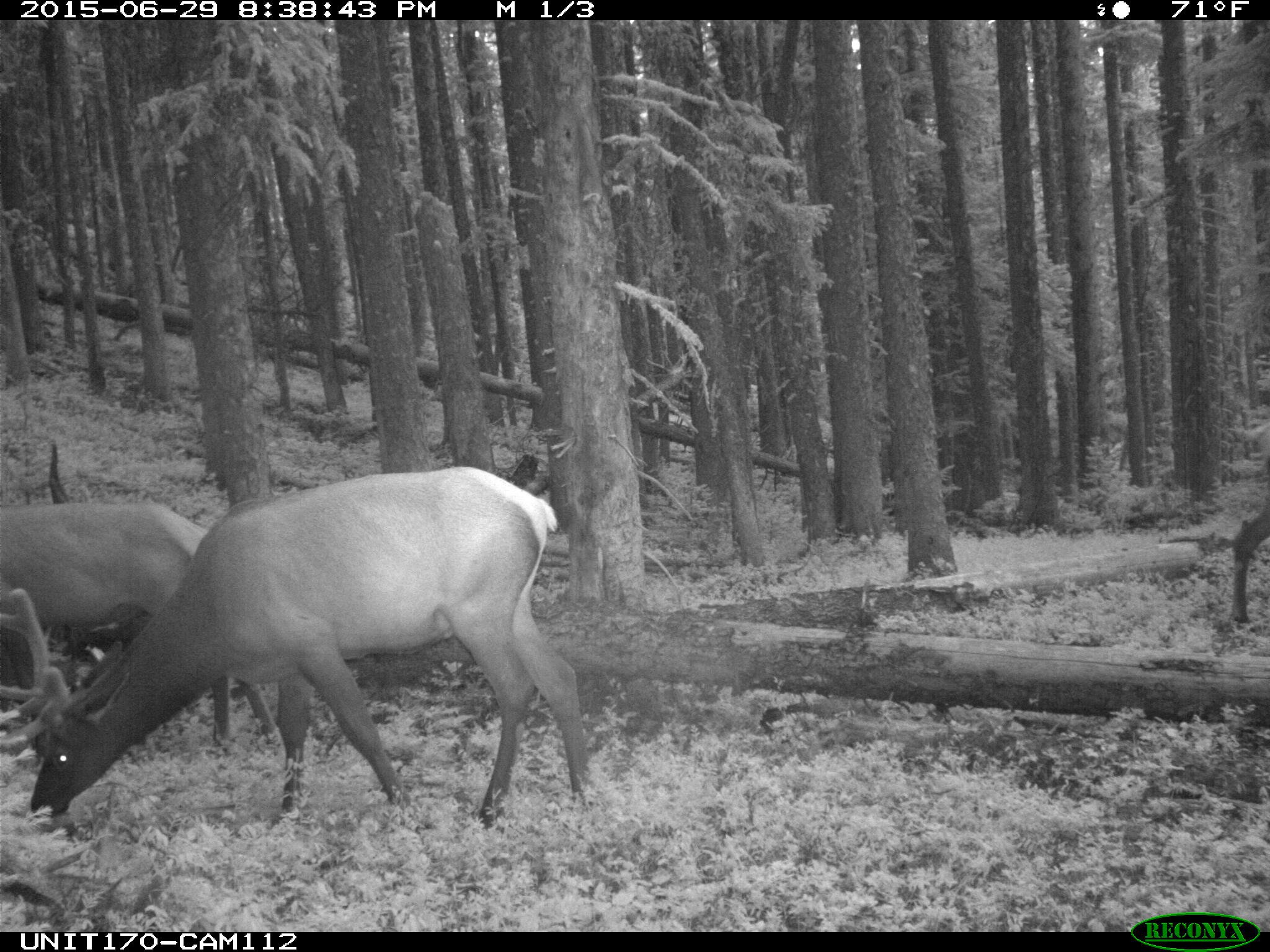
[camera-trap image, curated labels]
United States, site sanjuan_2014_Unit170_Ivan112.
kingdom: Animalia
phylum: Chordata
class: Mammalia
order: Artiodactyla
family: Cervidae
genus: Cervus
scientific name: Cervus elaphus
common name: red deer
Cervus elaphus (red deer).